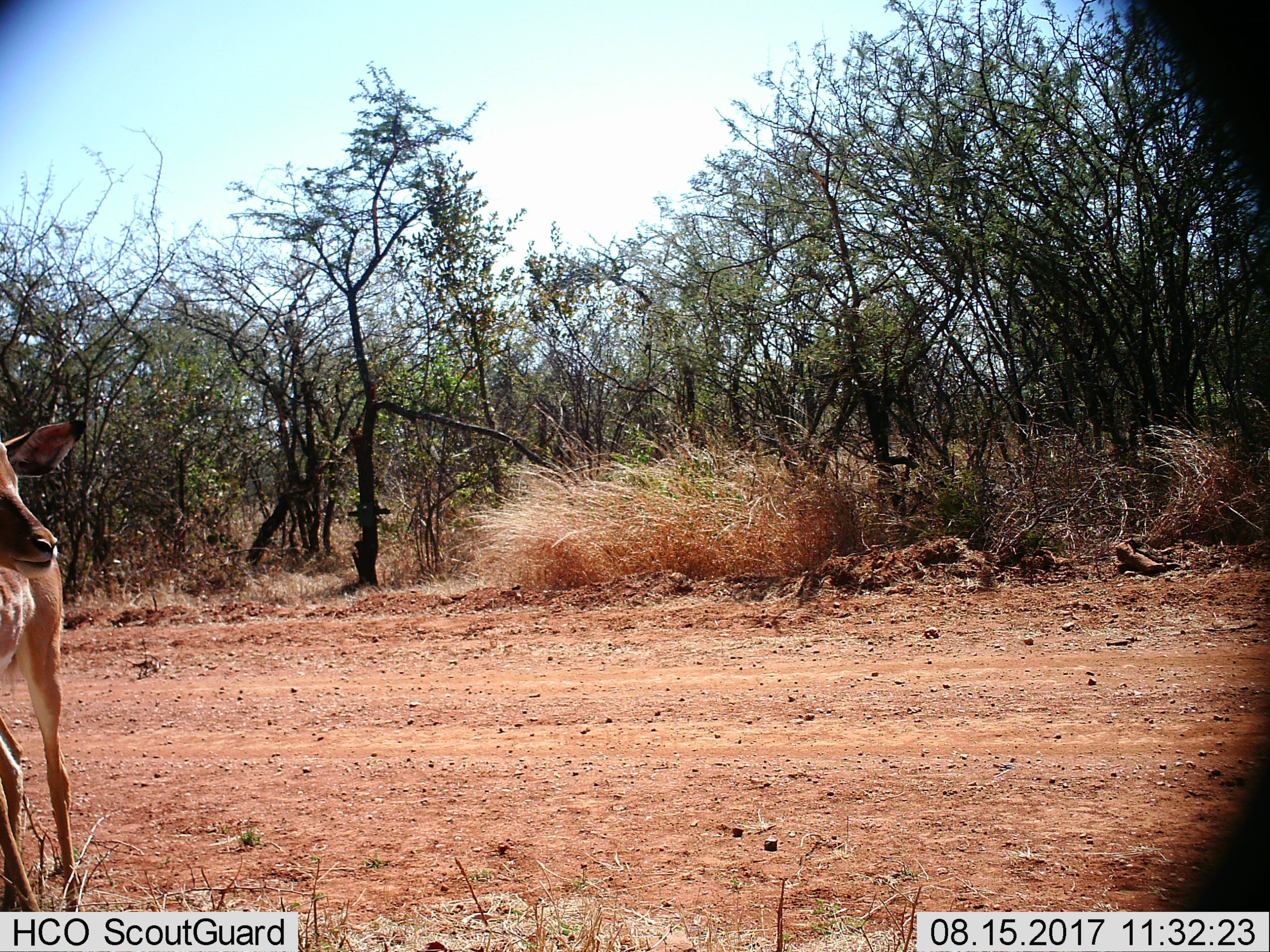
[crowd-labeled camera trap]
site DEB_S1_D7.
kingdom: Animalia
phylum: Chordata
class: Mammalia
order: Artiodactyla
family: Bovidae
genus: Aepyceros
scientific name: Aepyceros melampus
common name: impala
Impala (Aepyceros melampus), count 1. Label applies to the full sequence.